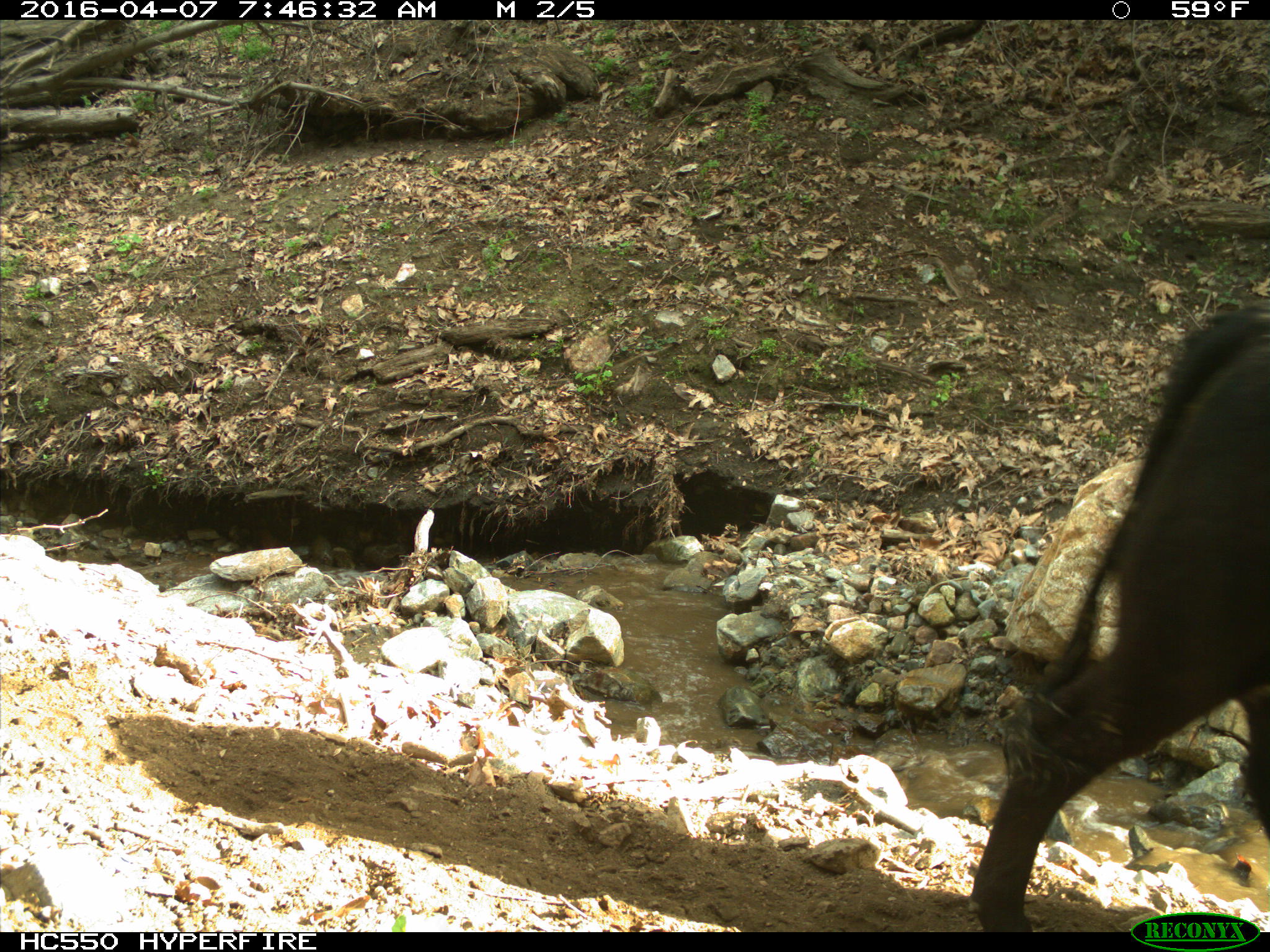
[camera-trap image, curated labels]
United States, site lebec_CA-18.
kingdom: Animalia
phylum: Chordata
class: Mammalia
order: Artiodactyla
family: Bovidae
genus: Bos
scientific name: Bos taurus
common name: domestic cow